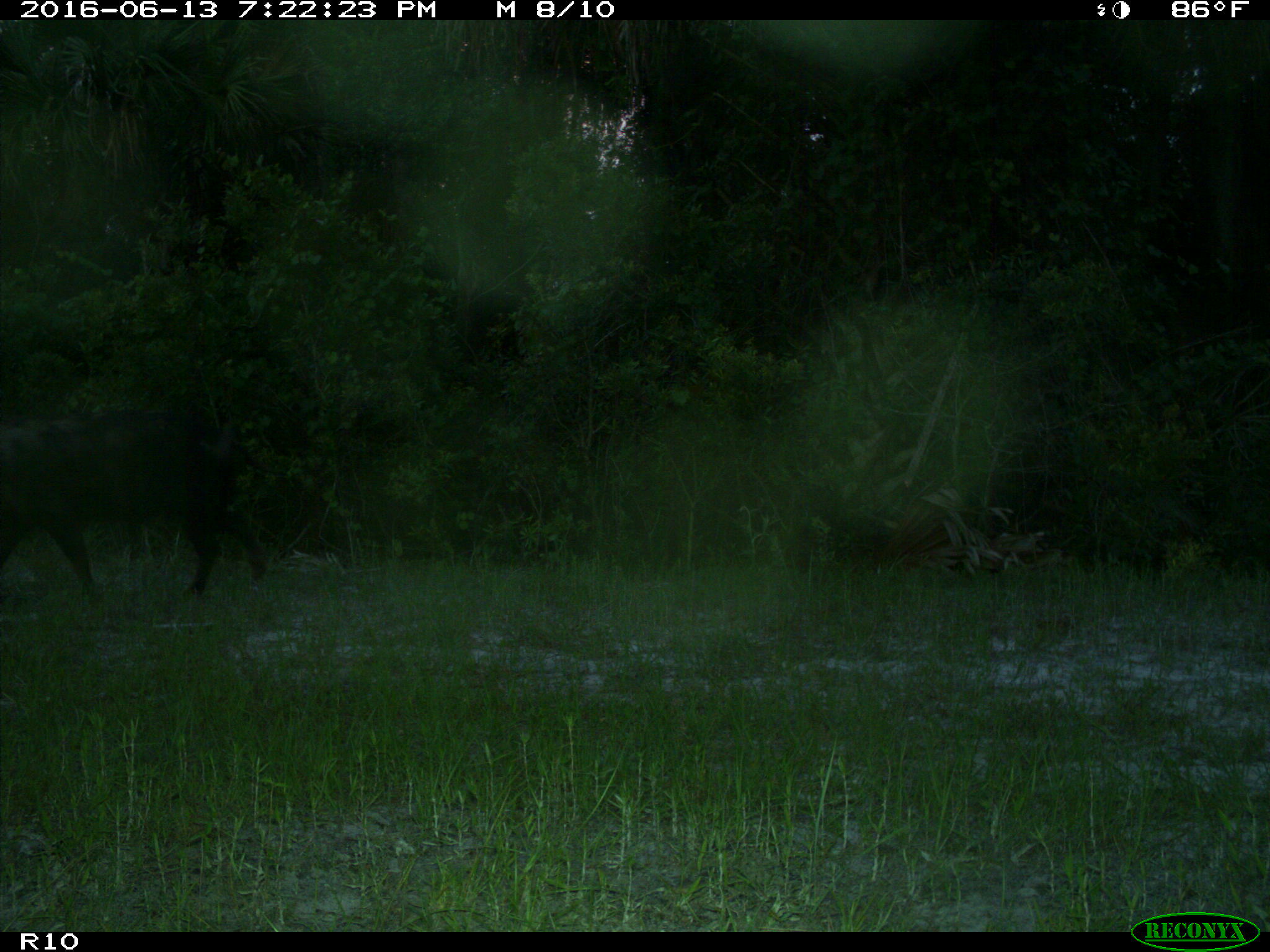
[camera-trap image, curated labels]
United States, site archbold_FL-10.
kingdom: Animalia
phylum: Chordata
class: Mammalia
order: Artiodactyla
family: Suidae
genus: Sus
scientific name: Sus scrofa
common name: wild boar